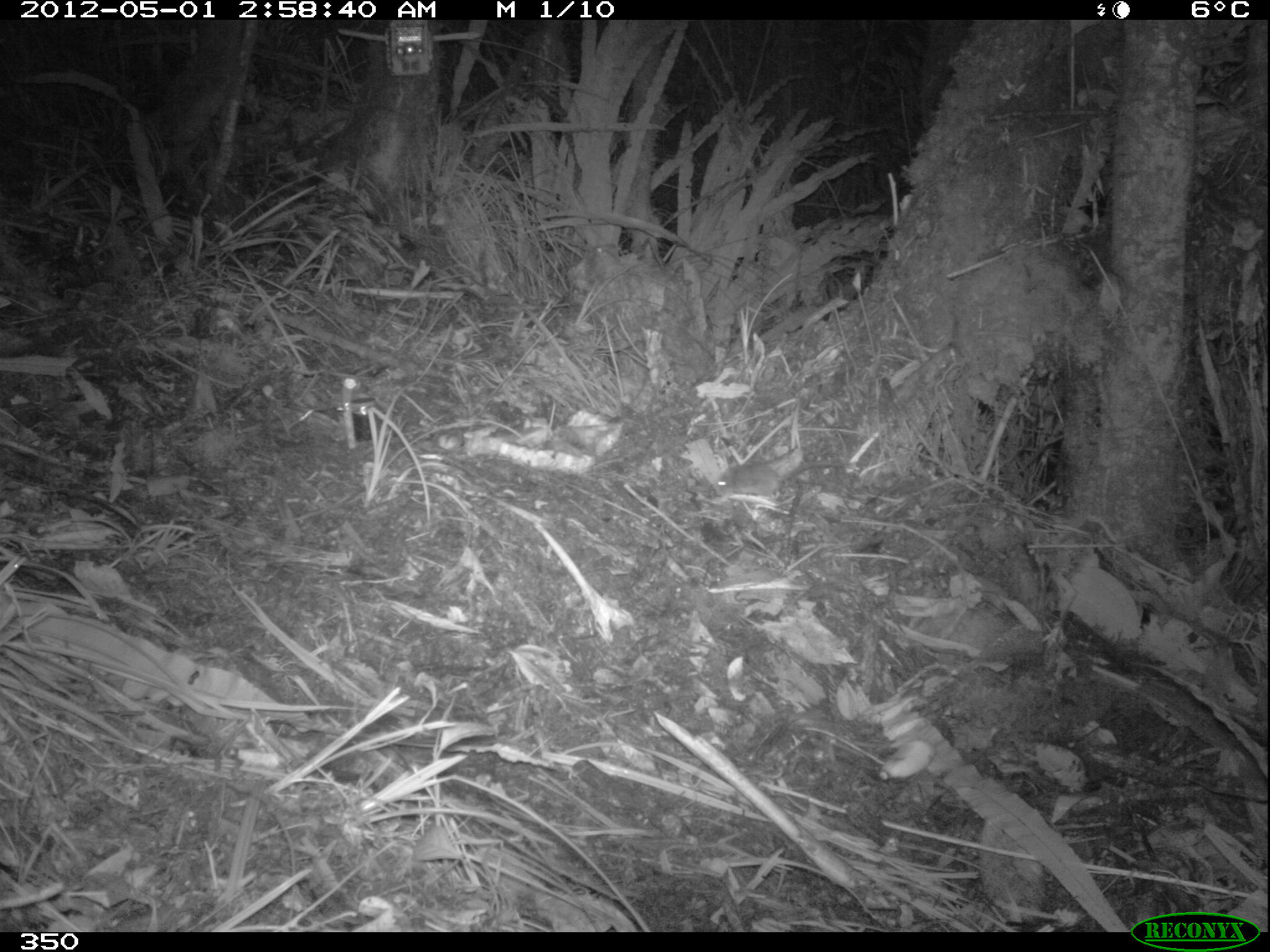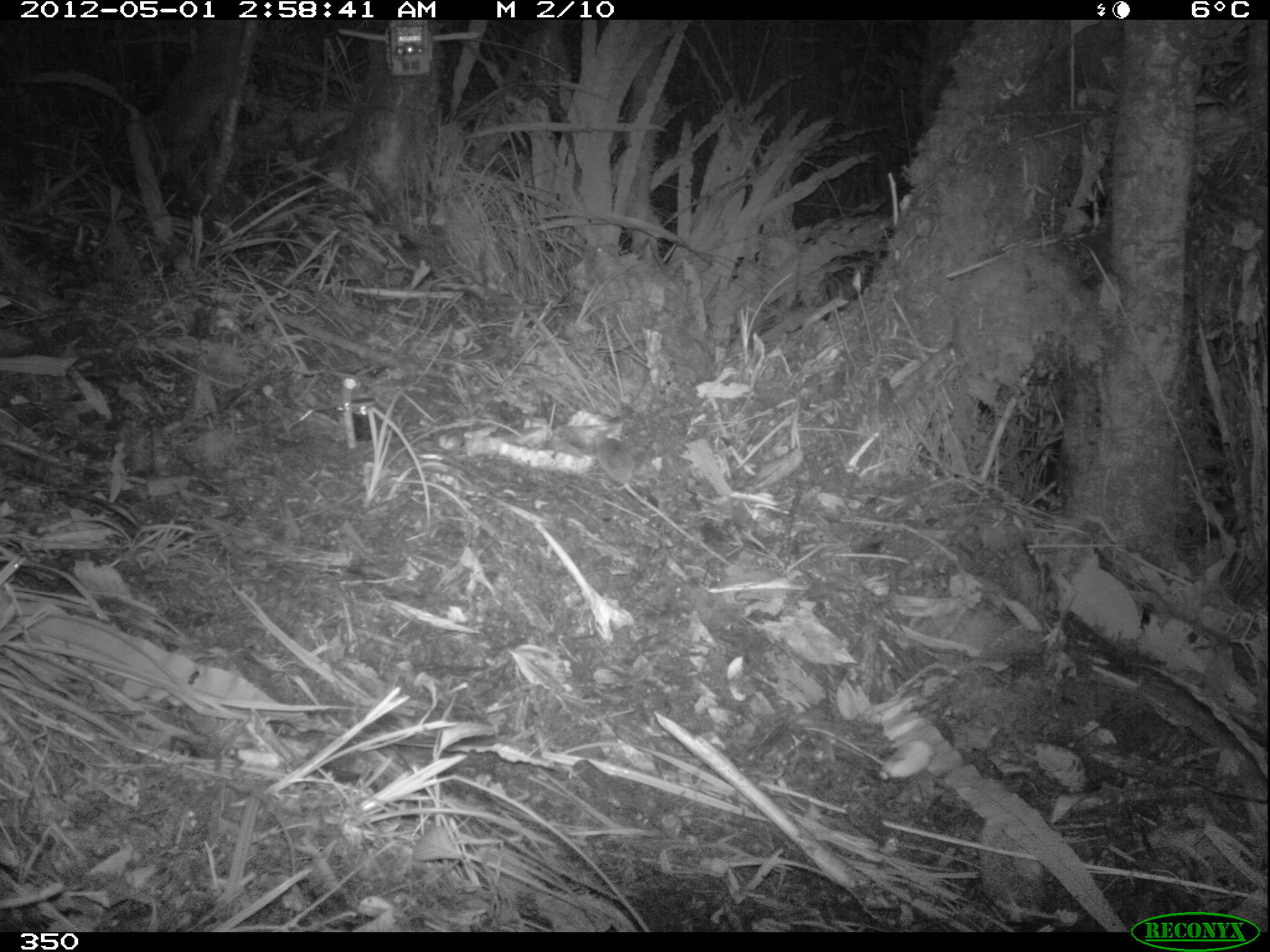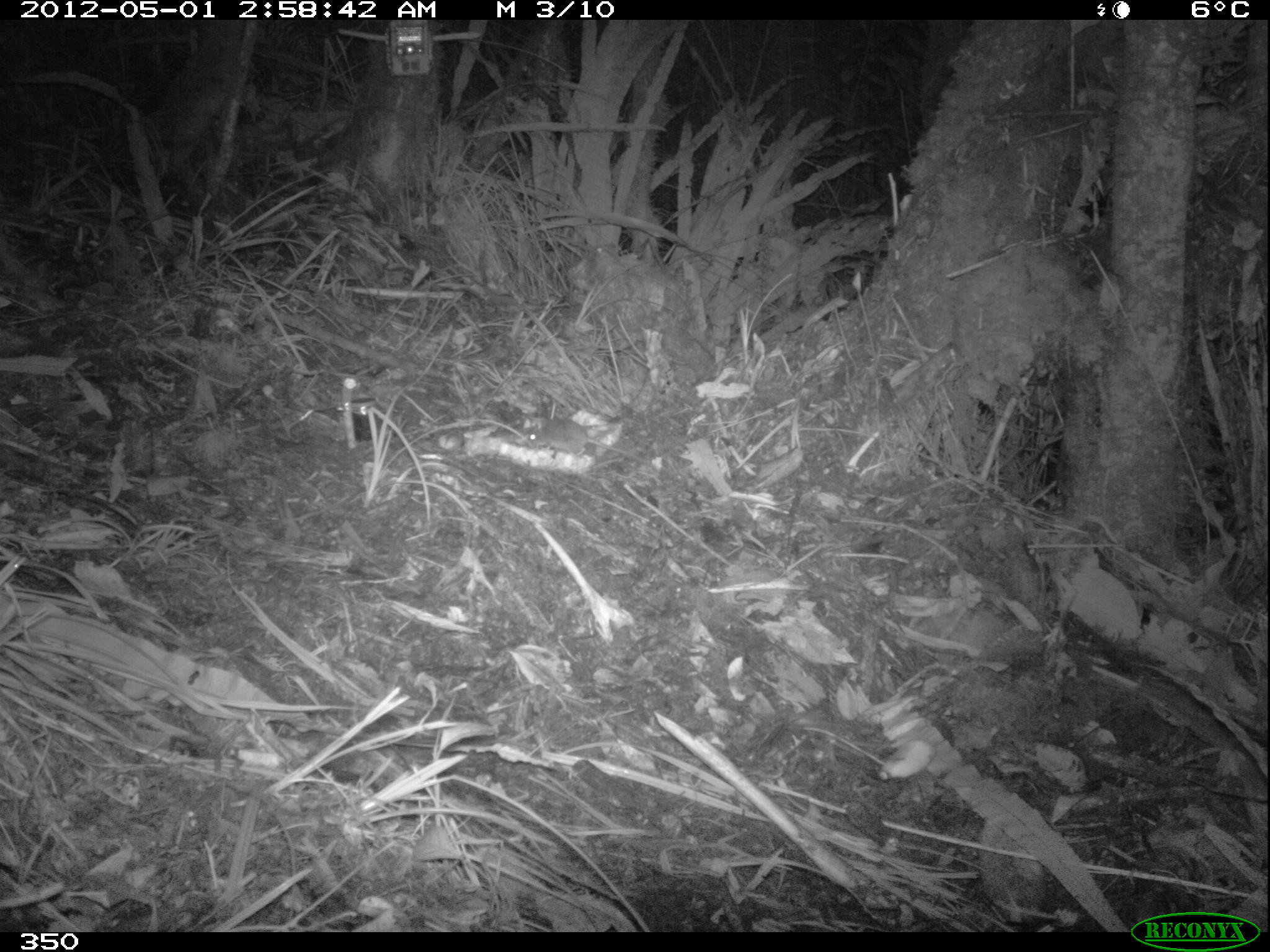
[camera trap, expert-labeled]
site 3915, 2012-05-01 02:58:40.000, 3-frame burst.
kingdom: Animalia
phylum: Chordata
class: Mammalia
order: Rodentia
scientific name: Rodentia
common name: rodents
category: unknown rodent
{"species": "unknown rodent (rodents) (Rodentia)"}